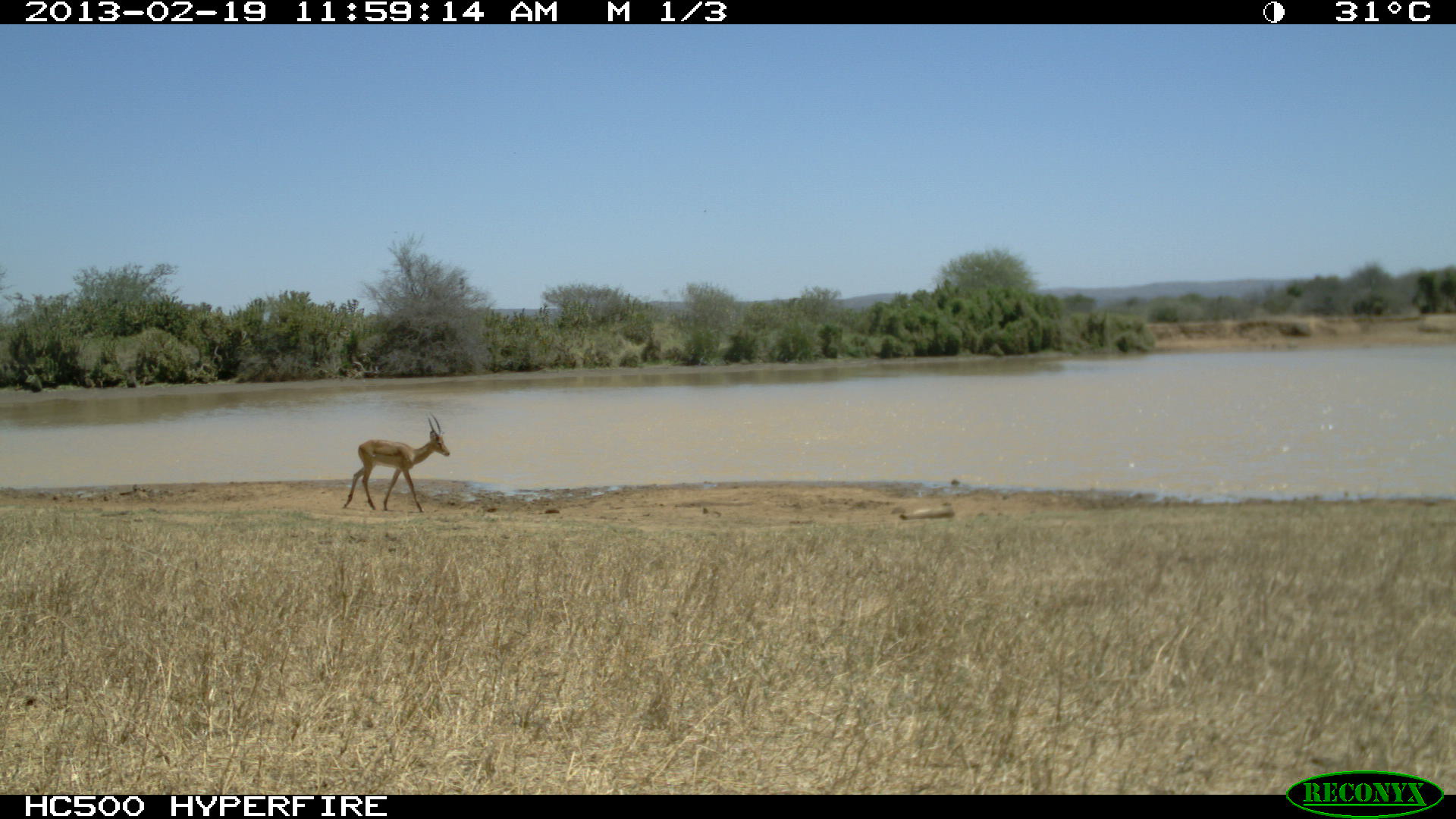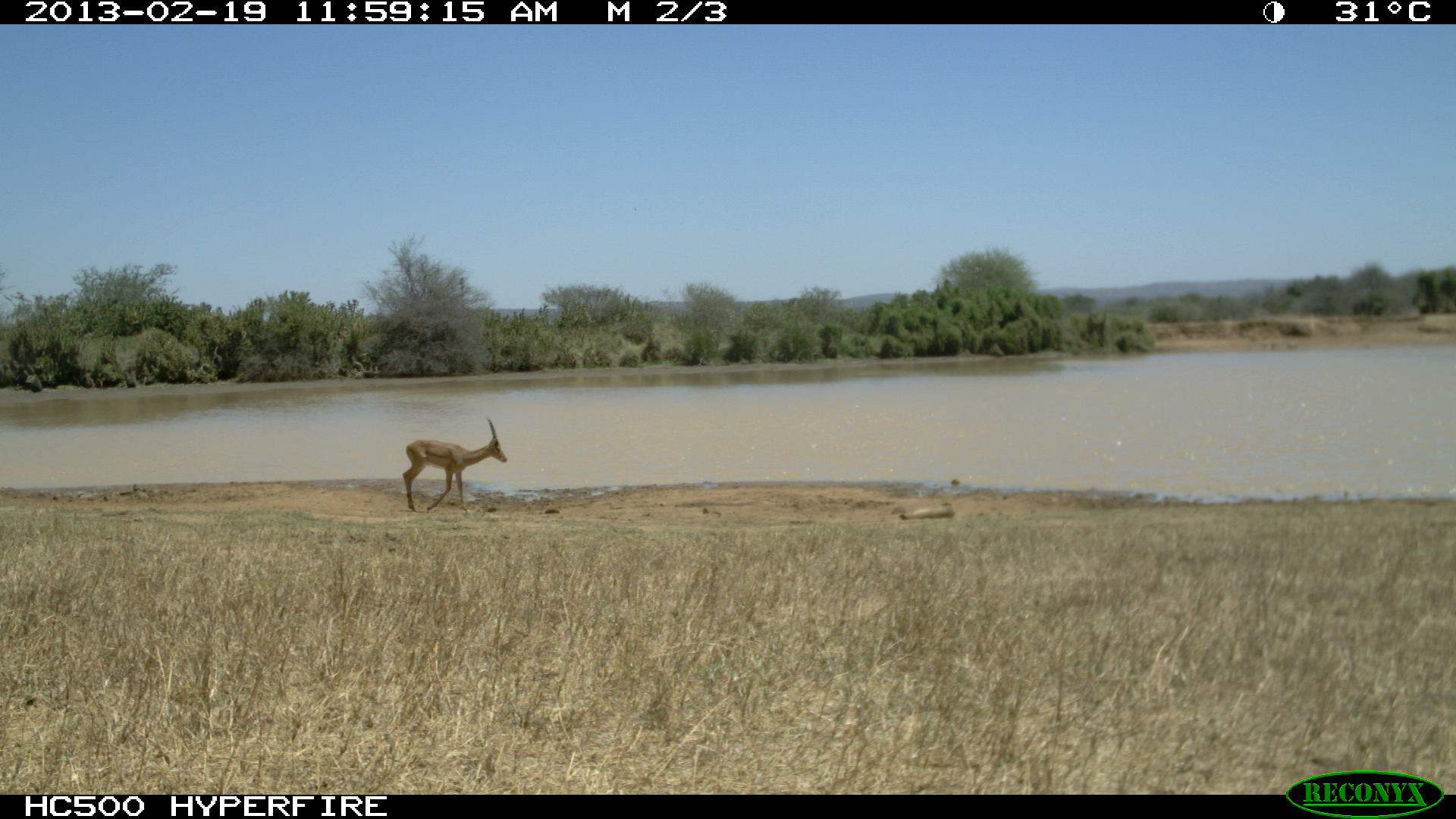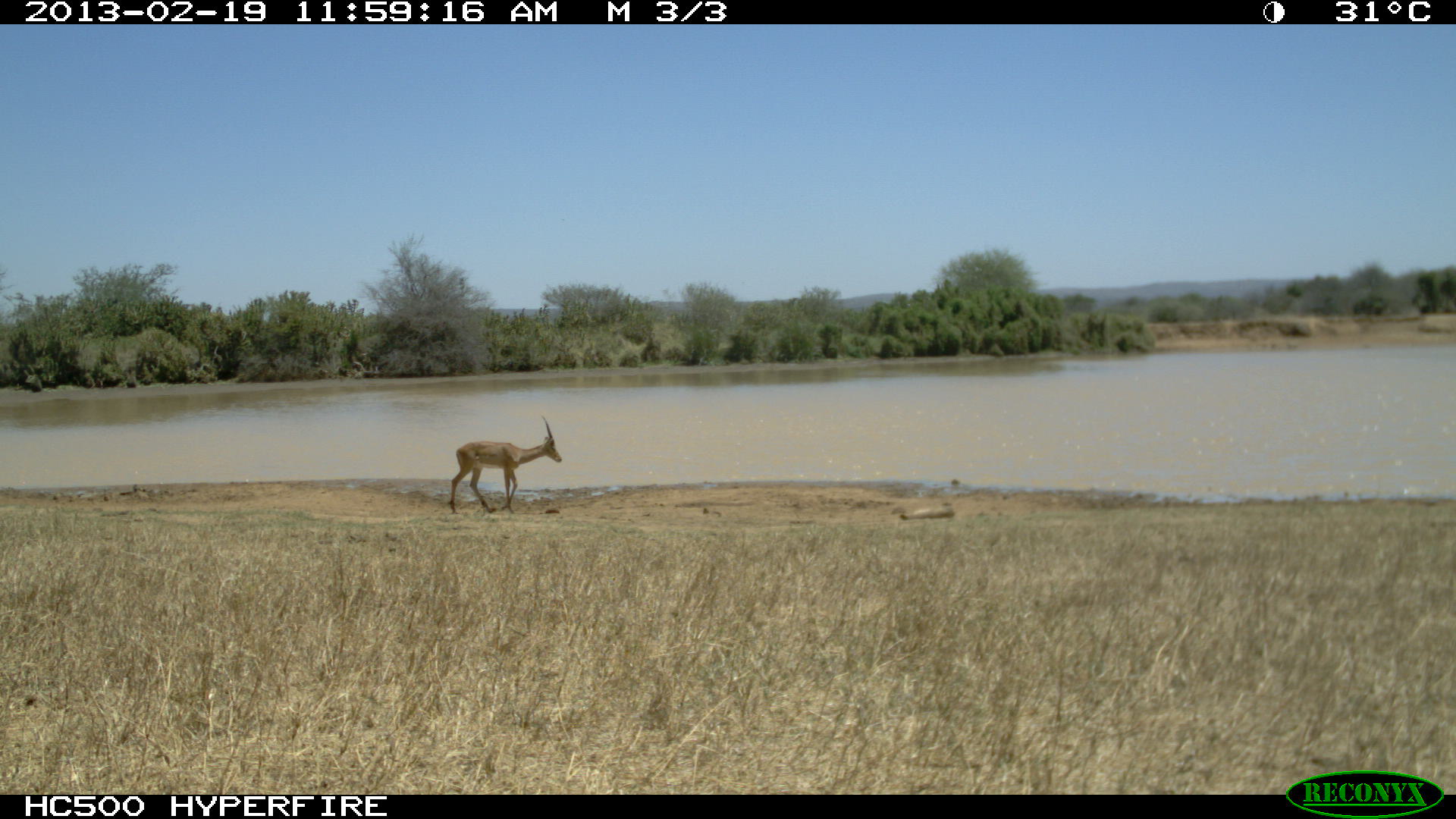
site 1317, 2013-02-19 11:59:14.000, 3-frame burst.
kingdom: Animalia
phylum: Chordata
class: Mammalia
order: Artiodactyla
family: Bovidae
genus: Aepyceros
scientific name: Aepyceros melampus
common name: impala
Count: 1.